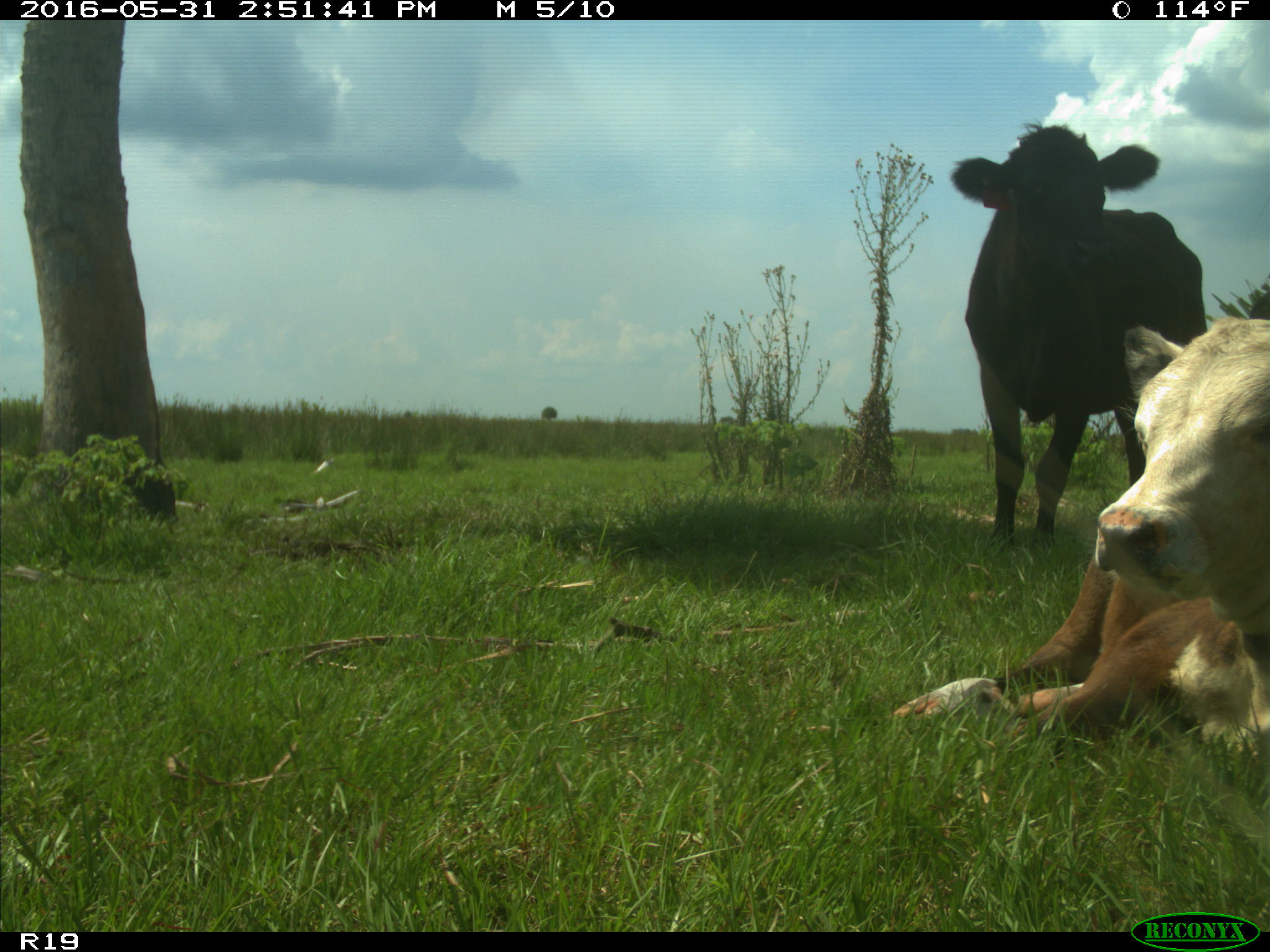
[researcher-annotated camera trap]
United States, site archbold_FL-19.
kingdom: Animalia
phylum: Chordata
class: Mammalia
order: Artiodactyla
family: Bovidae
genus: Bos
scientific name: Bos taurus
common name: domestic cow